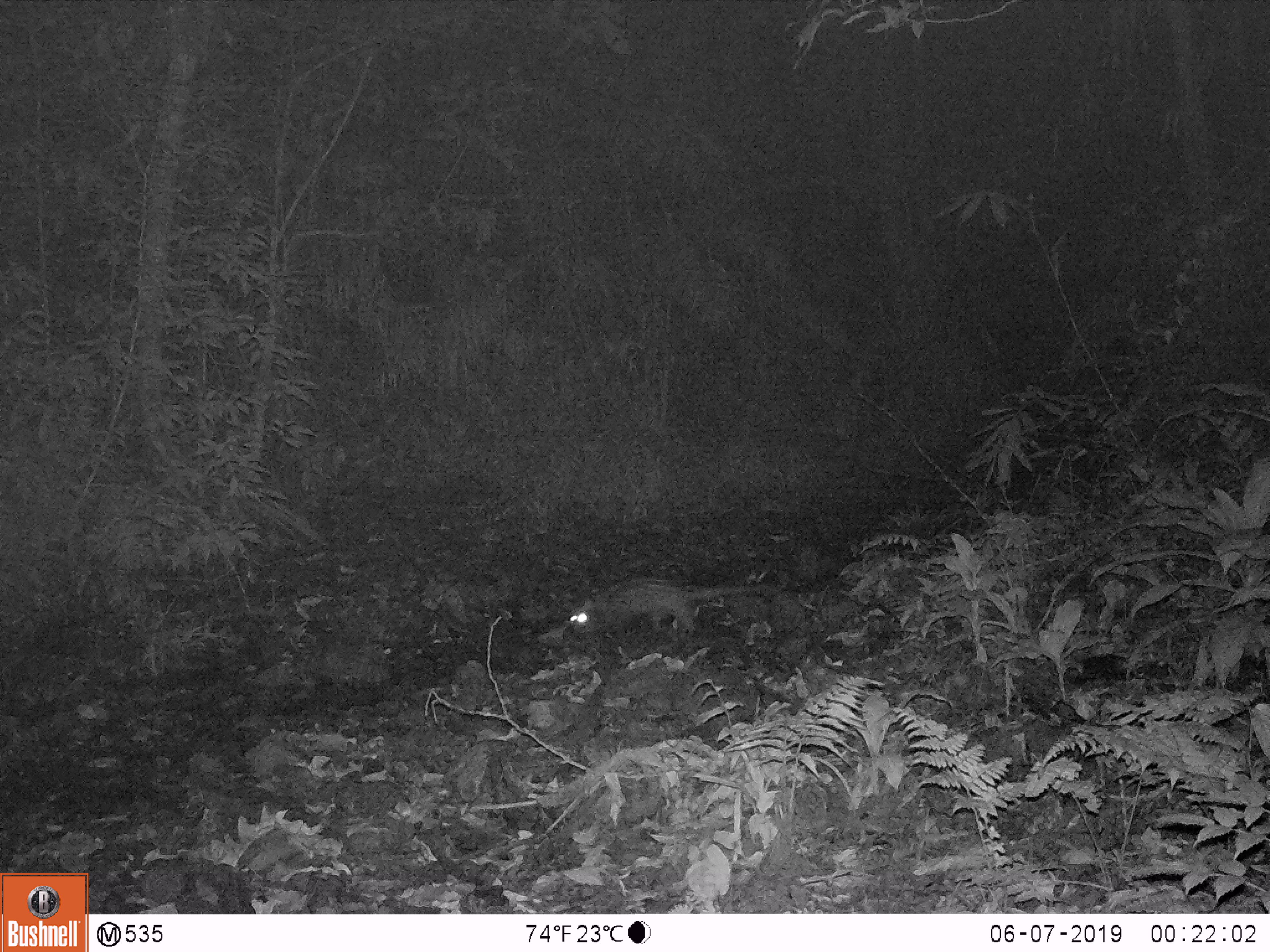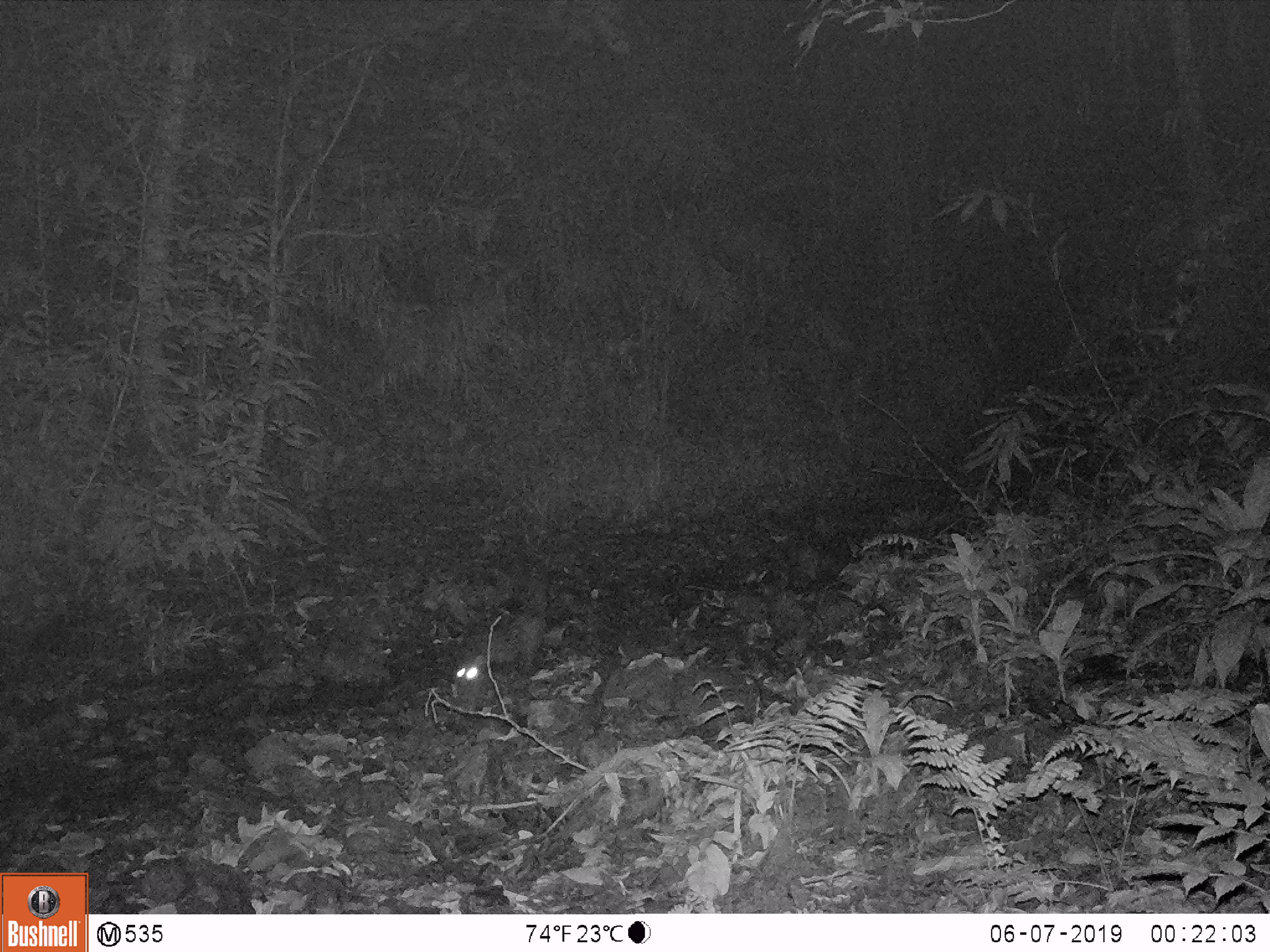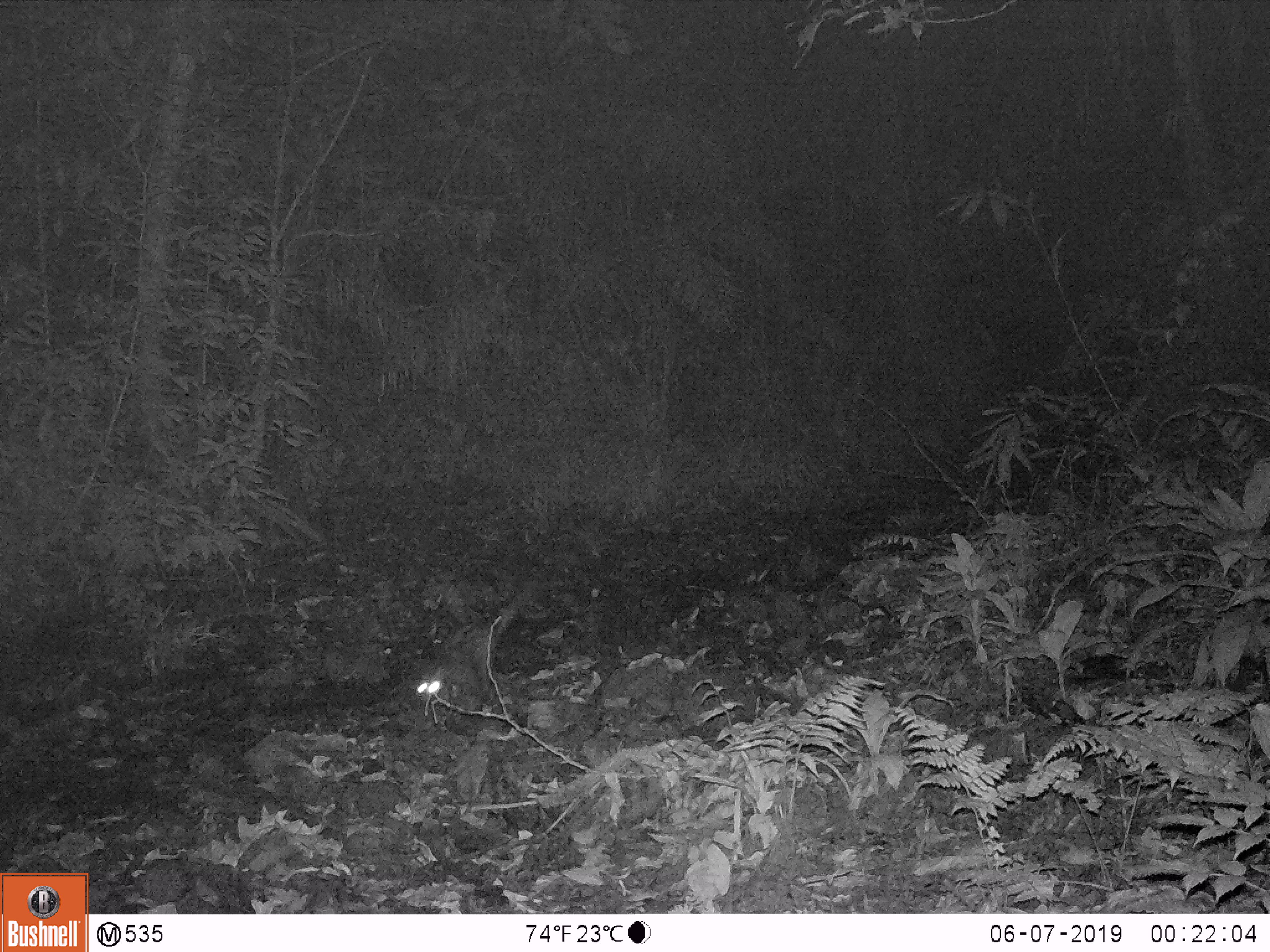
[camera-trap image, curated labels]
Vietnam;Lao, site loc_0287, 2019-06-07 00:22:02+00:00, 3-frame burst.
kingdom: Animalia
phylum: Chordata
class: Mammalia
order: Carnivora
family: Viverridae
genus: Paradoxurus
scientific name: Paradoxurus hermaphroditus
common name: common palm civet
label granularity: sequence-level